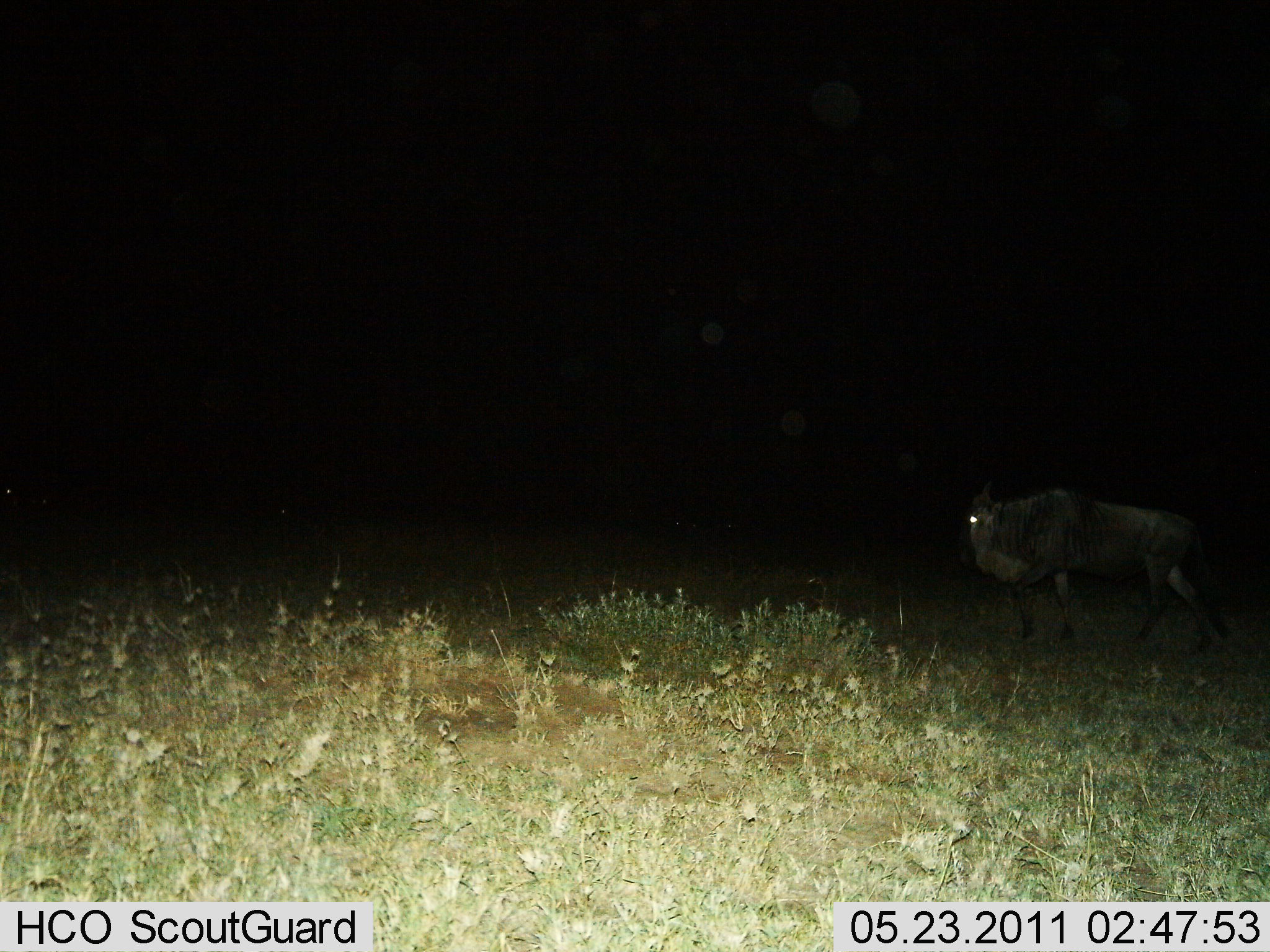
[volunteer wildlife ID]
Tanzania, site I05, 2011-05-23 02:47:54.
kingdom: Animalia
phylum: Chordata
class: Mammalia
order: Artiodactyla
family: Bovidae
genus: Connochaetes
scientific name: Connochaetes taurinus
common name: blue wildebeest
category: wildebeest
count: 1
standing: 50%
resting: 0%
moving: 50%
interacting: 0%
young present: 0%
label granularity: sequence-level